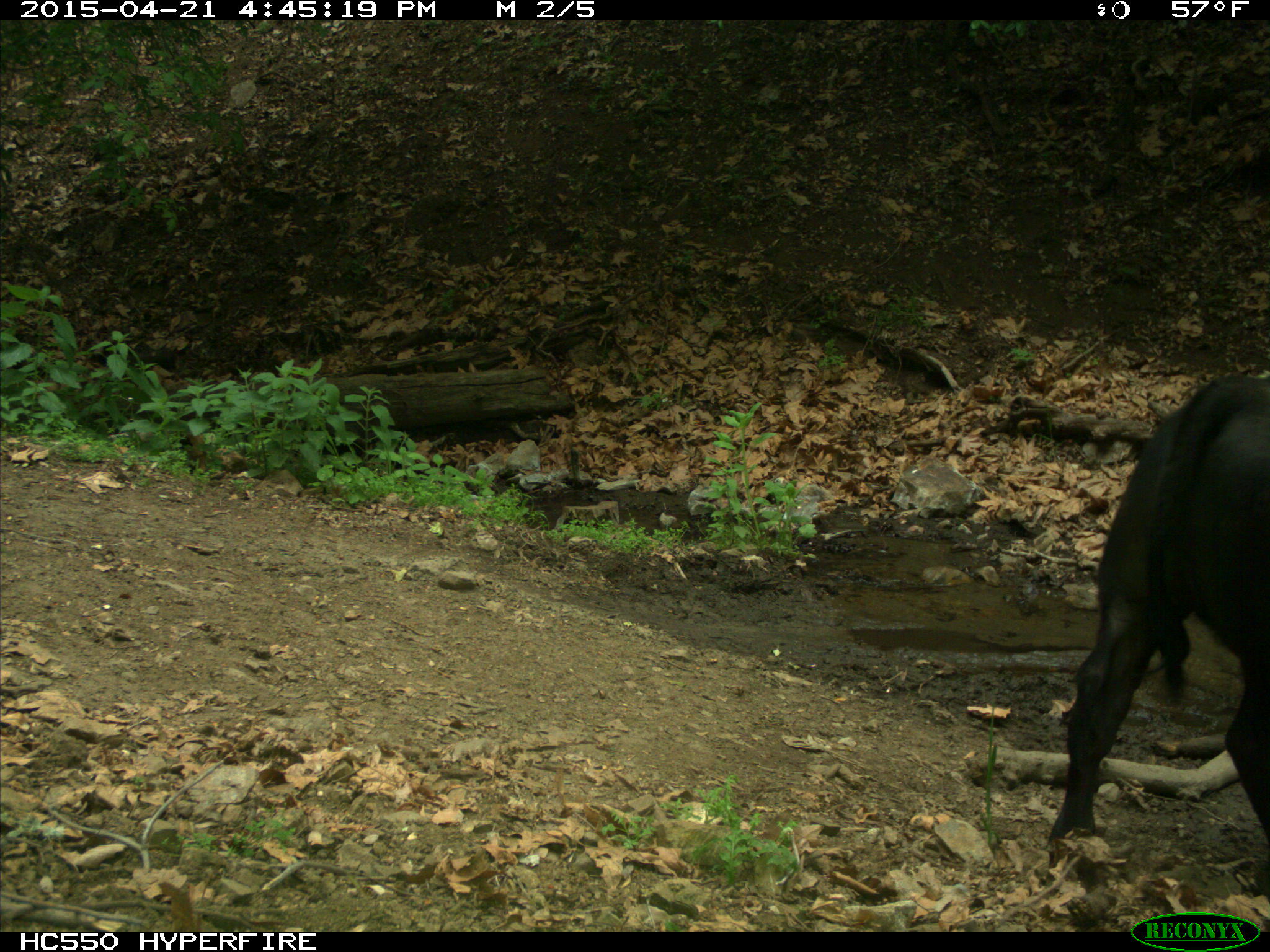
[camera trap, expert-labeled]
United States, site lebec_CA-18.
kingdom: Animalia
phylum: Chordata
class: Mammalia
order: Artiodactyla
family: Bovidae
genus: Bos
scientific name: Bos taurus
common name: domestic cow